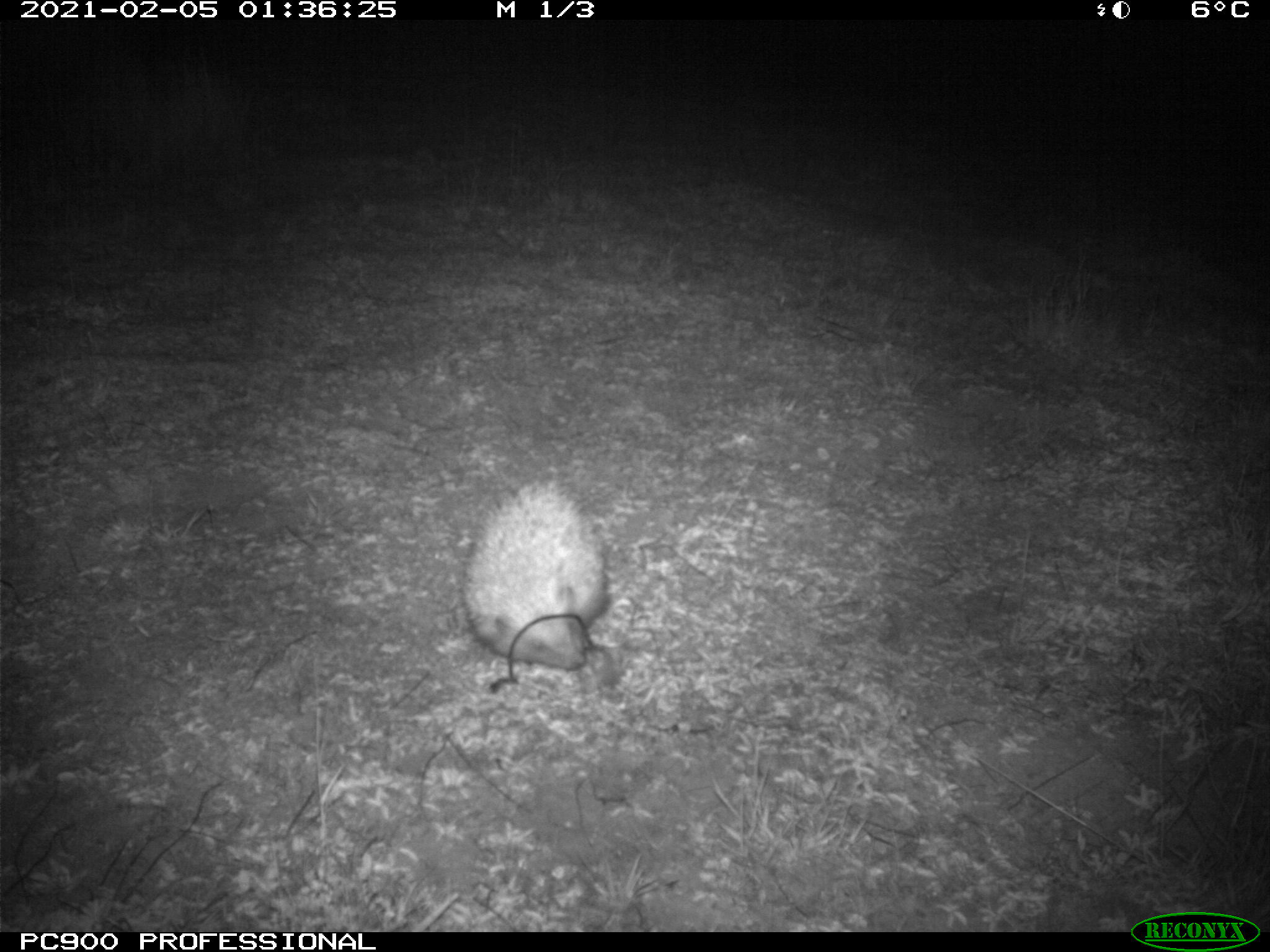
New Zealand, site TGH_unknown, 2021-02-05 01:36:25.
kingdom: Animalia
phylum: Chordata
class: Mammalia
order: Eulipotyphla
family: Erinaceidae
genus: Erinaceus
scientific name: Erinaceus europaeus europaeus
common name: european hedgehog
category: hedgehog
Hedgehog (european hedgehog) (Erinaceus europaeus europaeus).